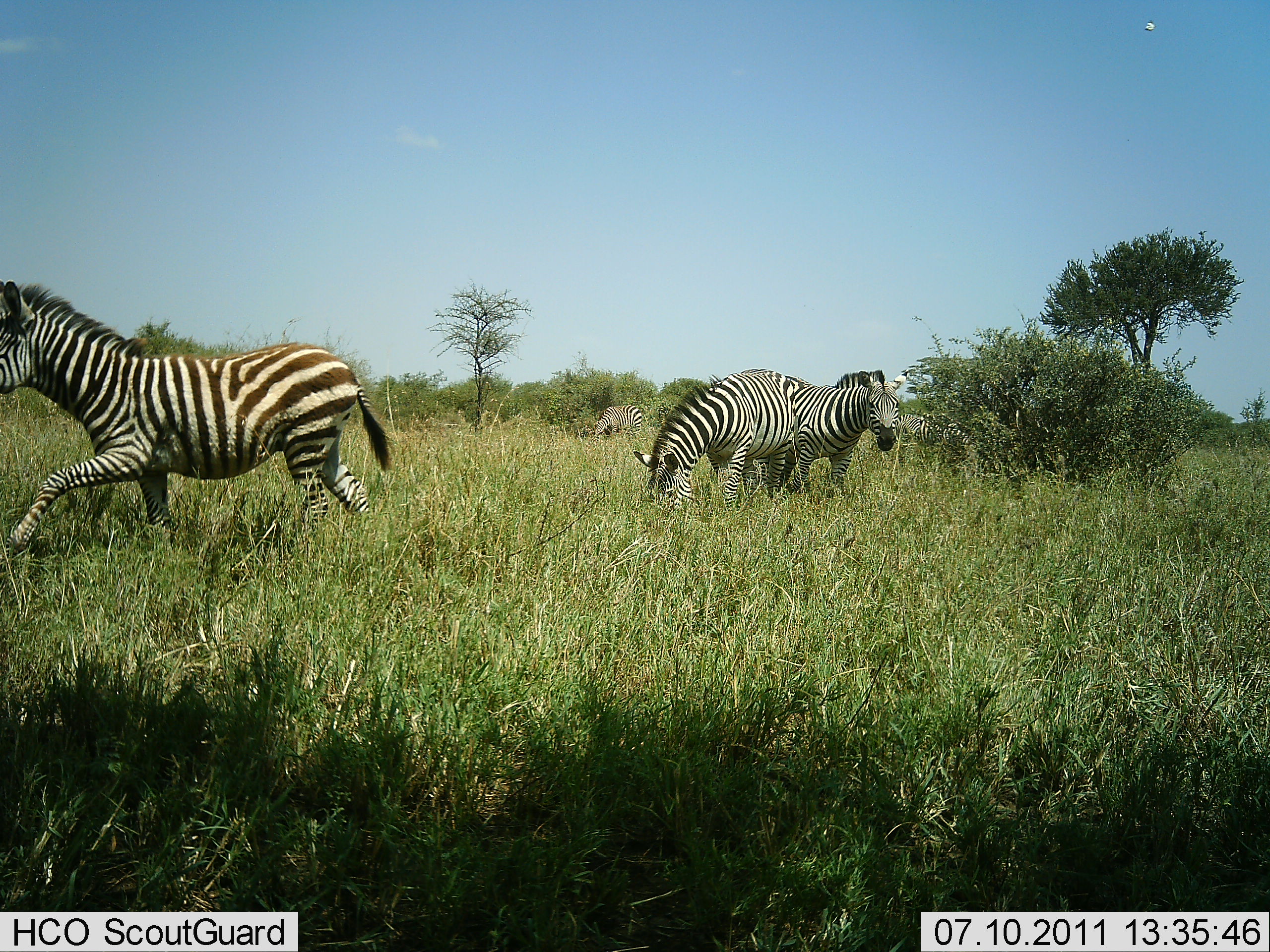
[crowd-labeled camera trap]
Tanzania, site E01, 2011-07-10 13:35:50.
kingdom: Animalia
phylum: Chordata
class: Mammalia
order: Perissodactyla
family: Equidae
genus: Equus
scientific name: Equus quagga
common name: plains zebra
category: zebra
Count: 4.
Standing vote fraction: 73%.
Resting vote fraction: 0%.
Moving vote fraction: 100%.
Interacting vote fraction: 9%.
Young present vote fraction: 27%.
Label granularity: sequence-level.